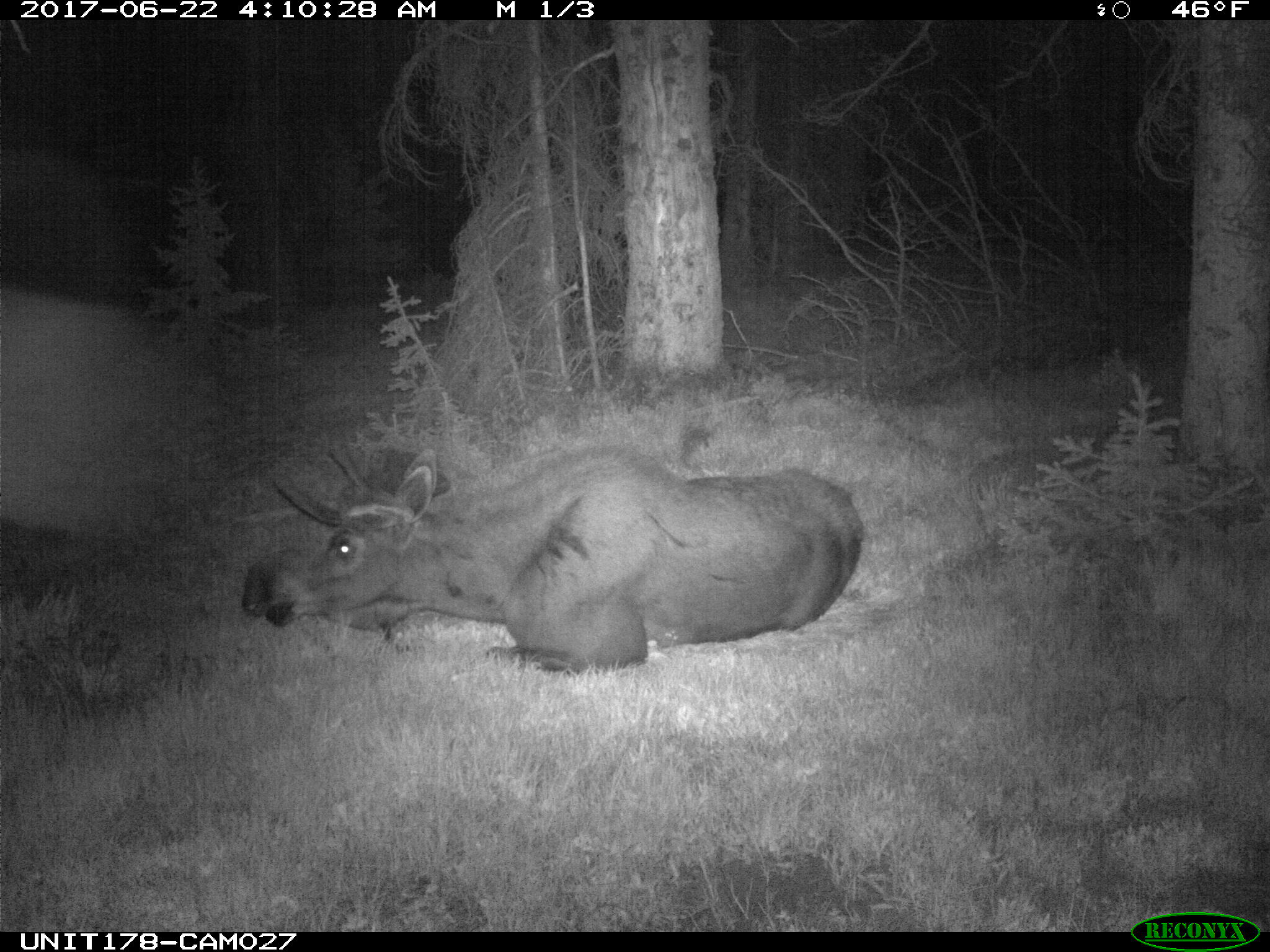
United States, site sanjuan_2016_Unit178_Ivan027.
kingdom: Animalia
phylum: Chordata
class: Mammalia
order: Artiodactyla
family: Cervidae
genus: Alces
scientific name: Alces alces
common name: moose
Alces alces (moose).